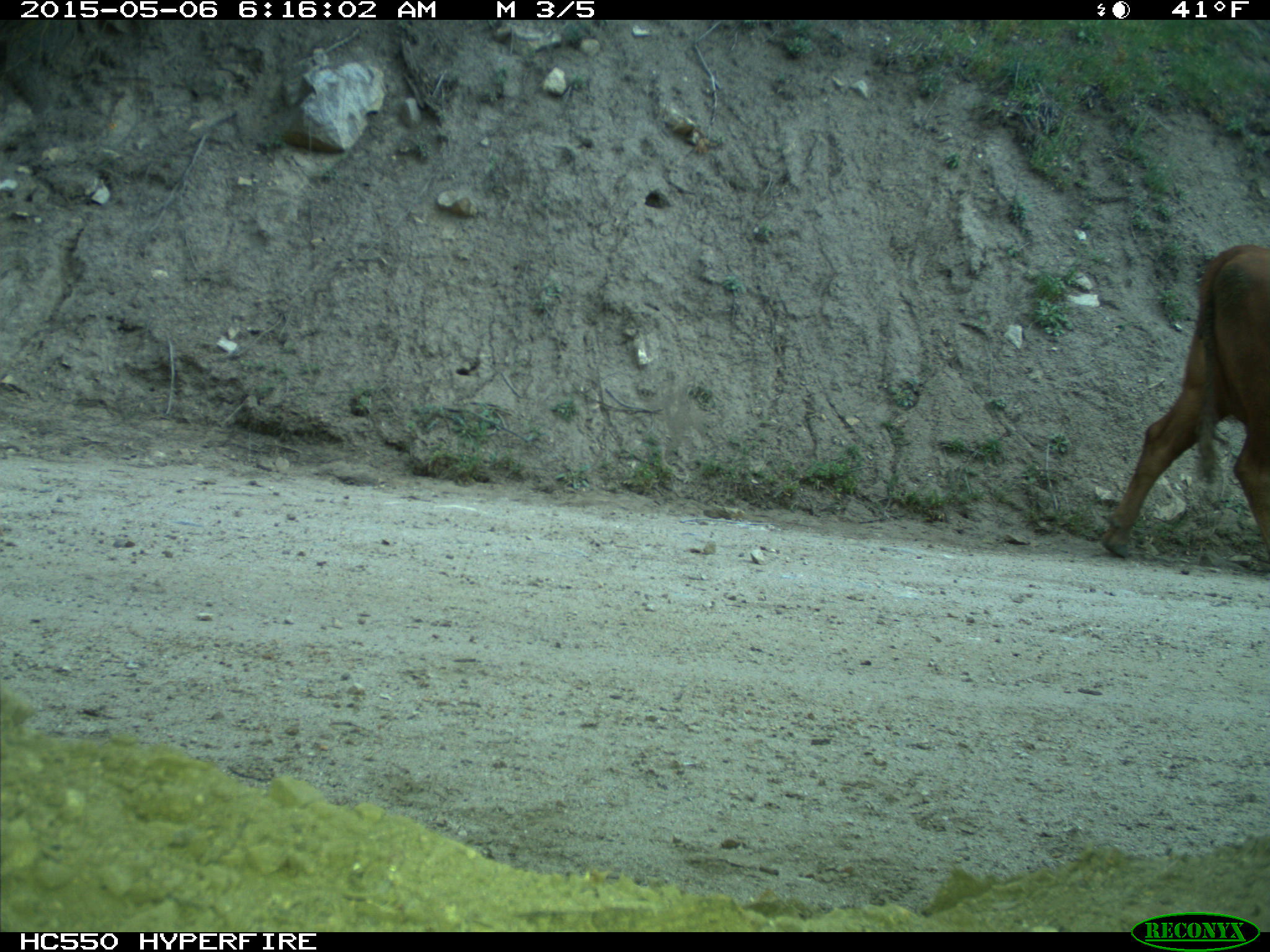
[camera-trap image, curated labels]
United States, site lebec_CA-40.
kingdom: Animalia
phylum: Chordata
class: Mammalia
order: Artiodactyla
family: Bovidae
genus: Bos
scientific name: Bos taurus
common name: domestic cow